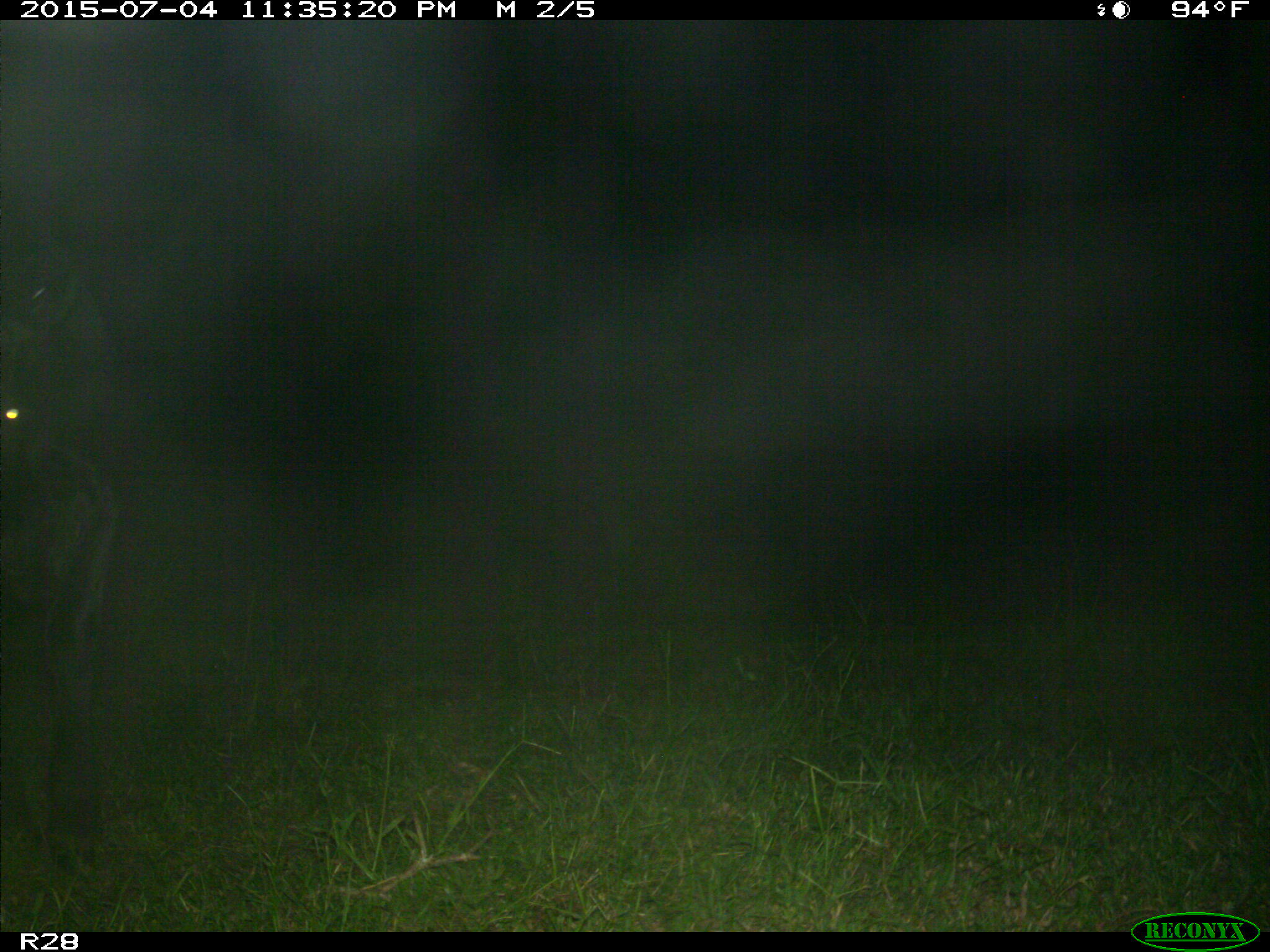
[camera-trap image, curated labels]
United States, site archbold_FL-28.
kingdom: Animalia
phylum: Chordata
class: Mammalia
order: Artiodactyla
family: Bovidae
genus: Bos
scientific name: Bos taurus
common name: domestic cow